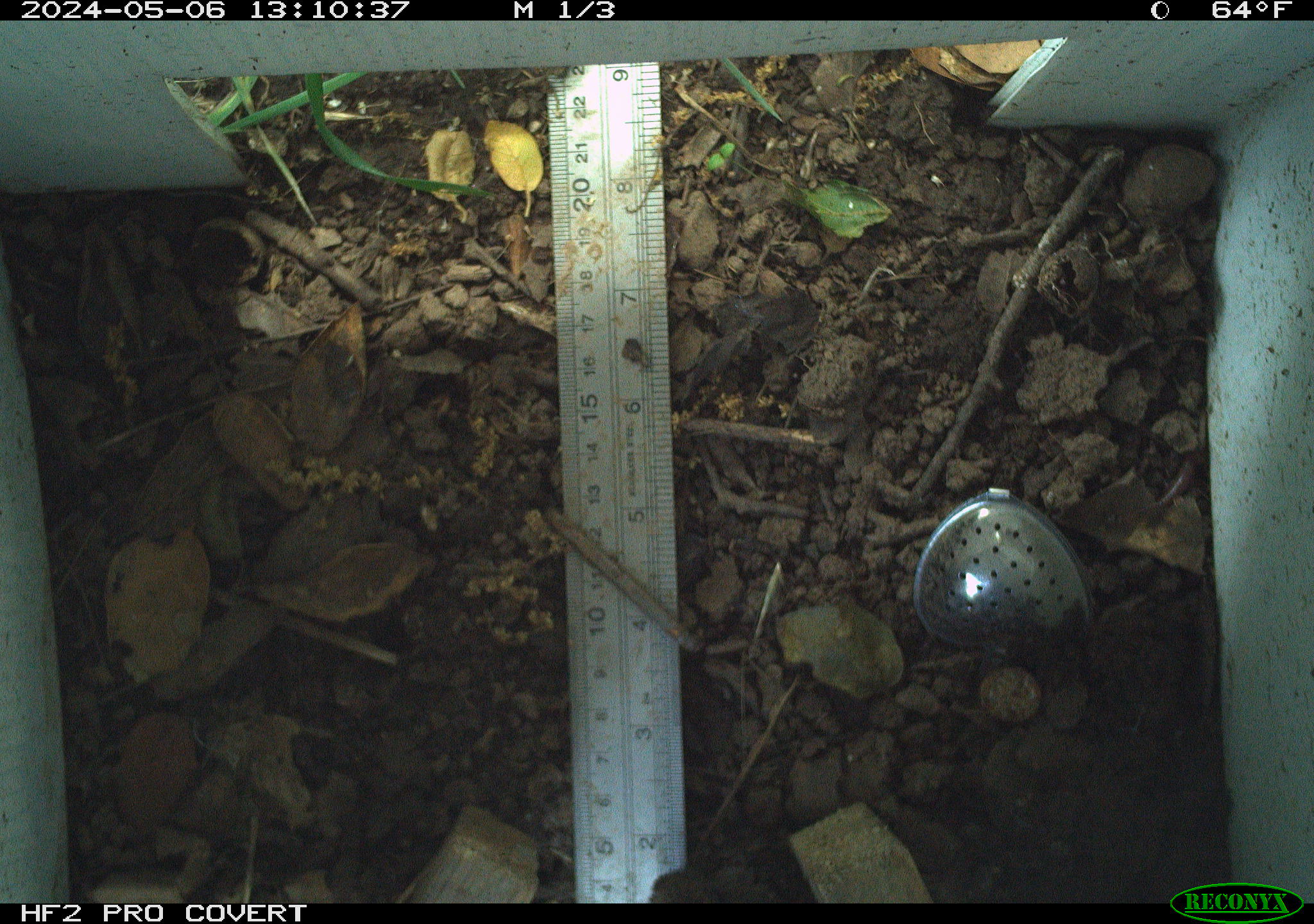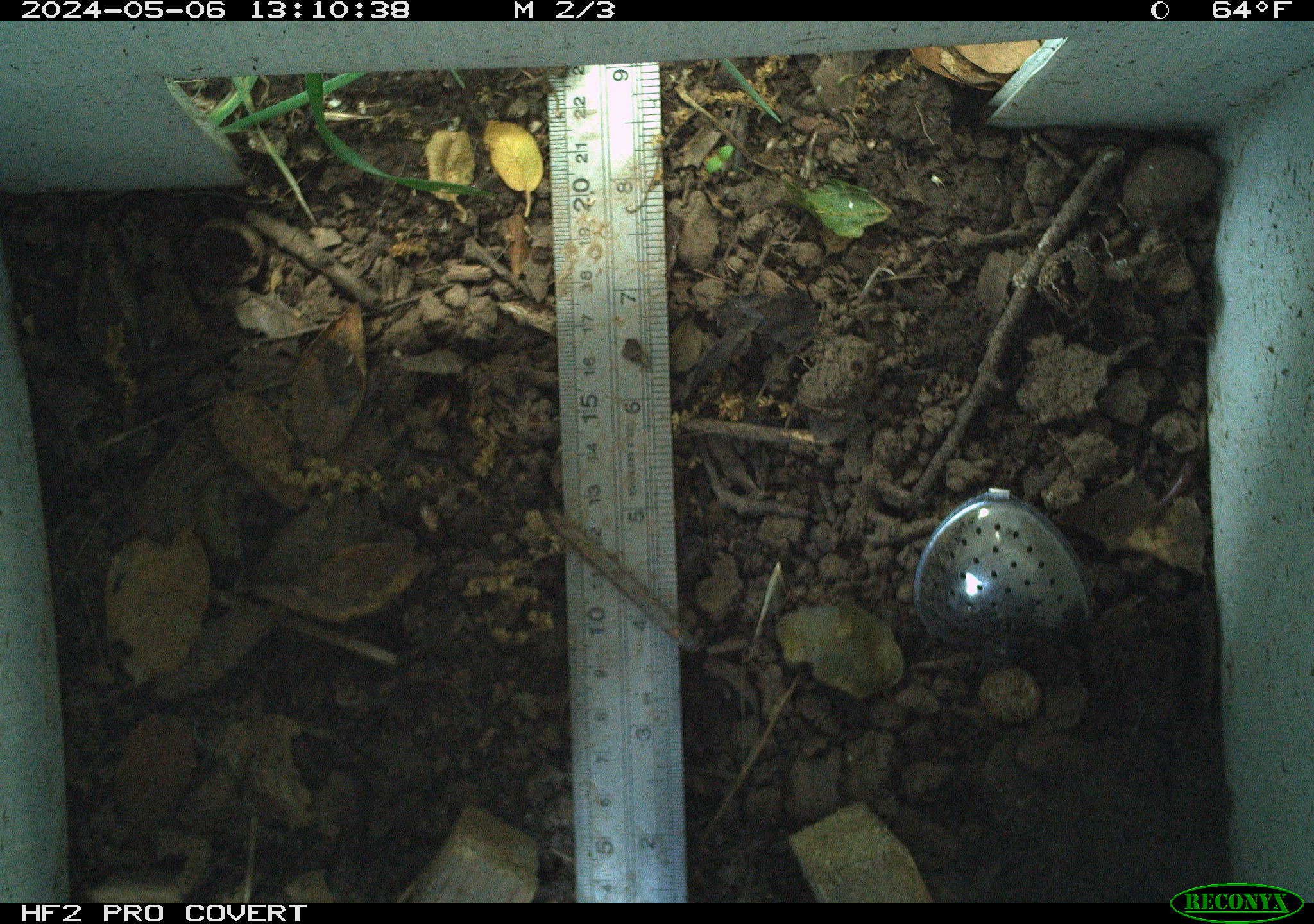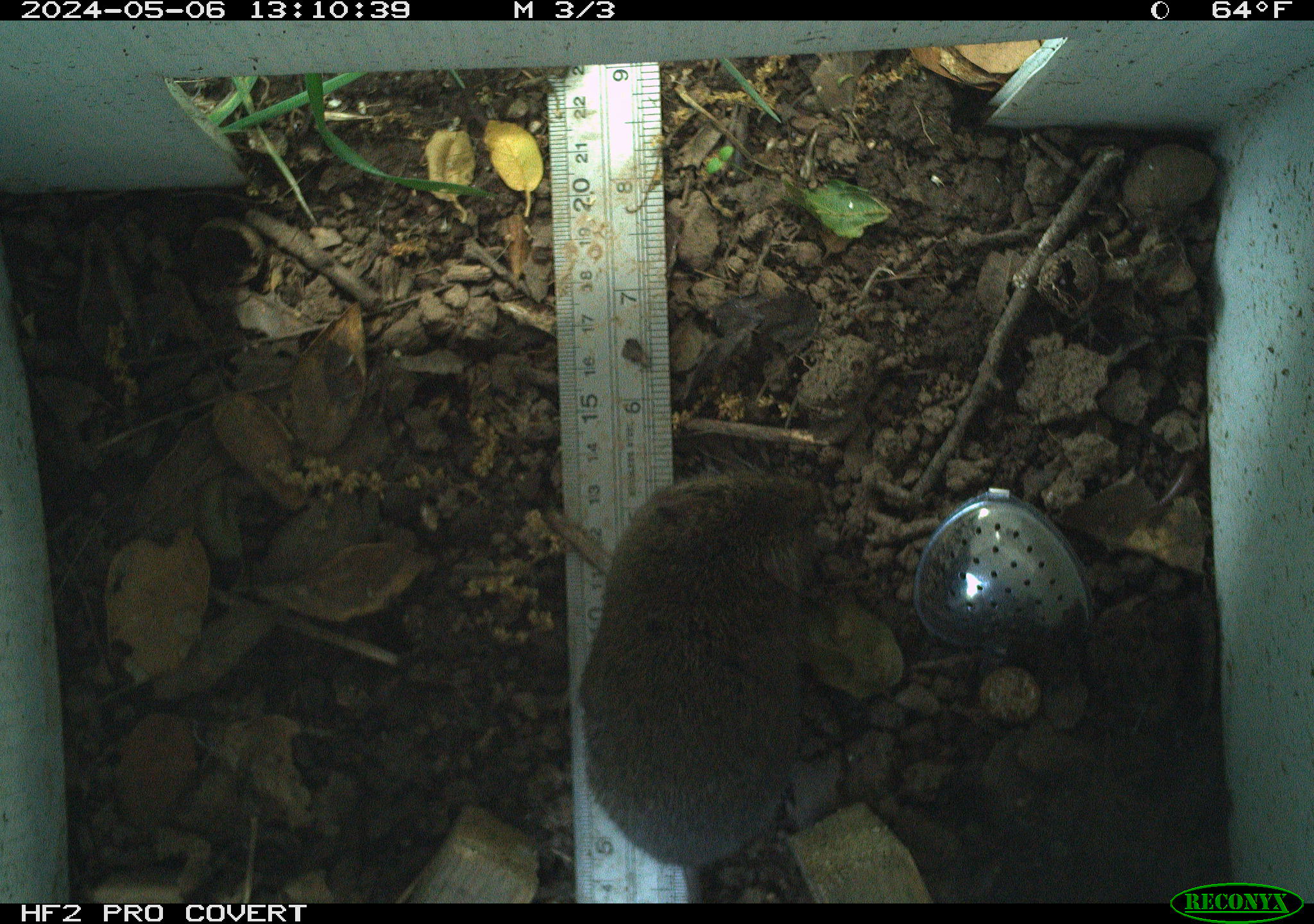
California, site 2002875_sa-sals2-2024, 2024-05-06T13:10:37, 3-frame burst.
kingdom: Animalia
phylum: Chordata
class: Mammalia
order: Rodentia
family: Cricetidae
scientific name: Arvicolinae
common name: voles, lemmings, and muskrats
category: arvicolinae subfamily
Arvicolinae subfamily (voles, lemmings, and muskrats) (Arvicolinae).